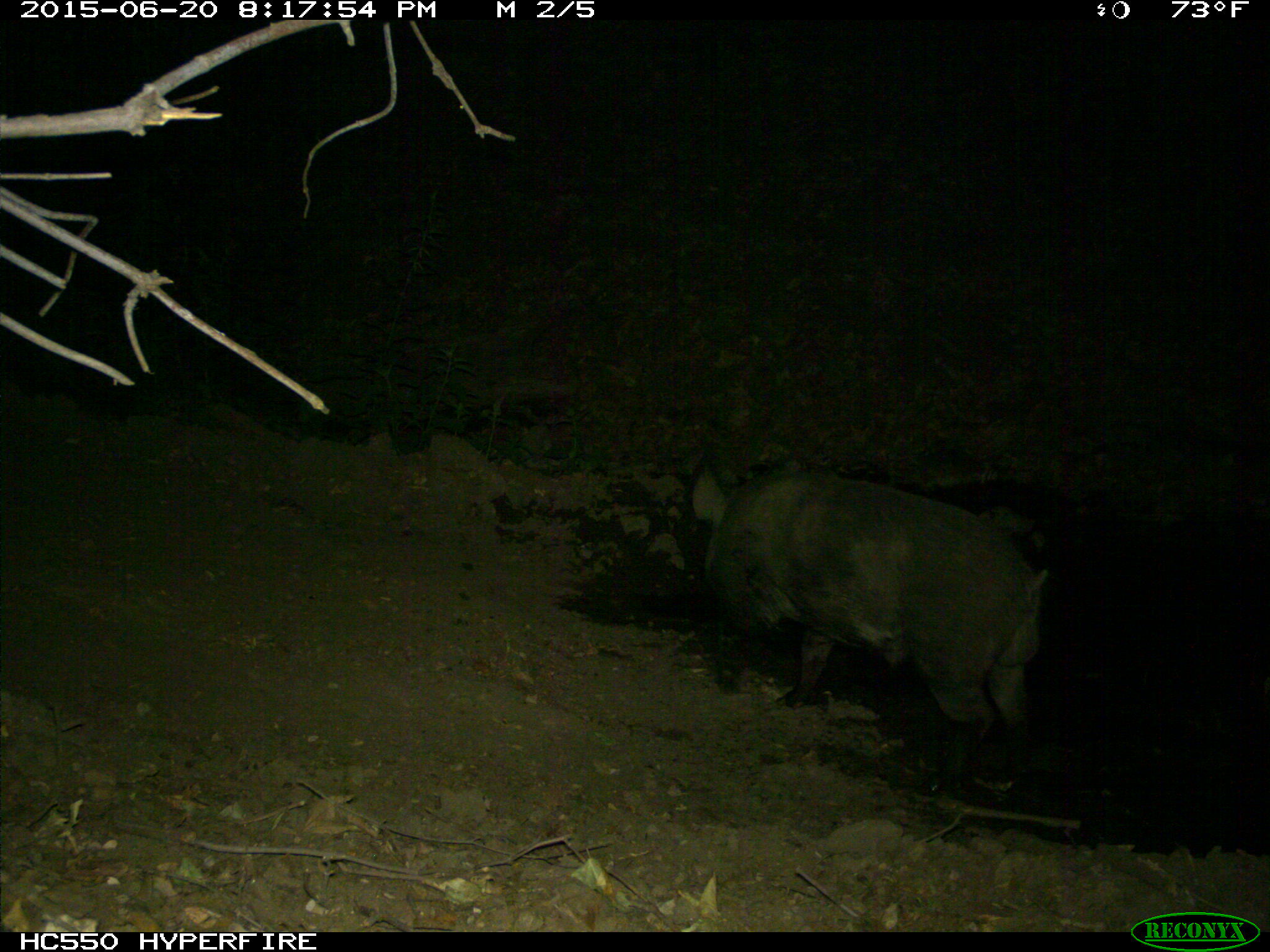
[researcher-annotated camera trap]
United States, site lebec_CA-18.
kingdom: Animalia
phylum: Chordata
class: Mammalia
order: Artiodactyla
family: Suidae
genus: Sus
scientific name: Sus scrofa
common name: wild boar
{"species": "Sus scrofa (wild boar)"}